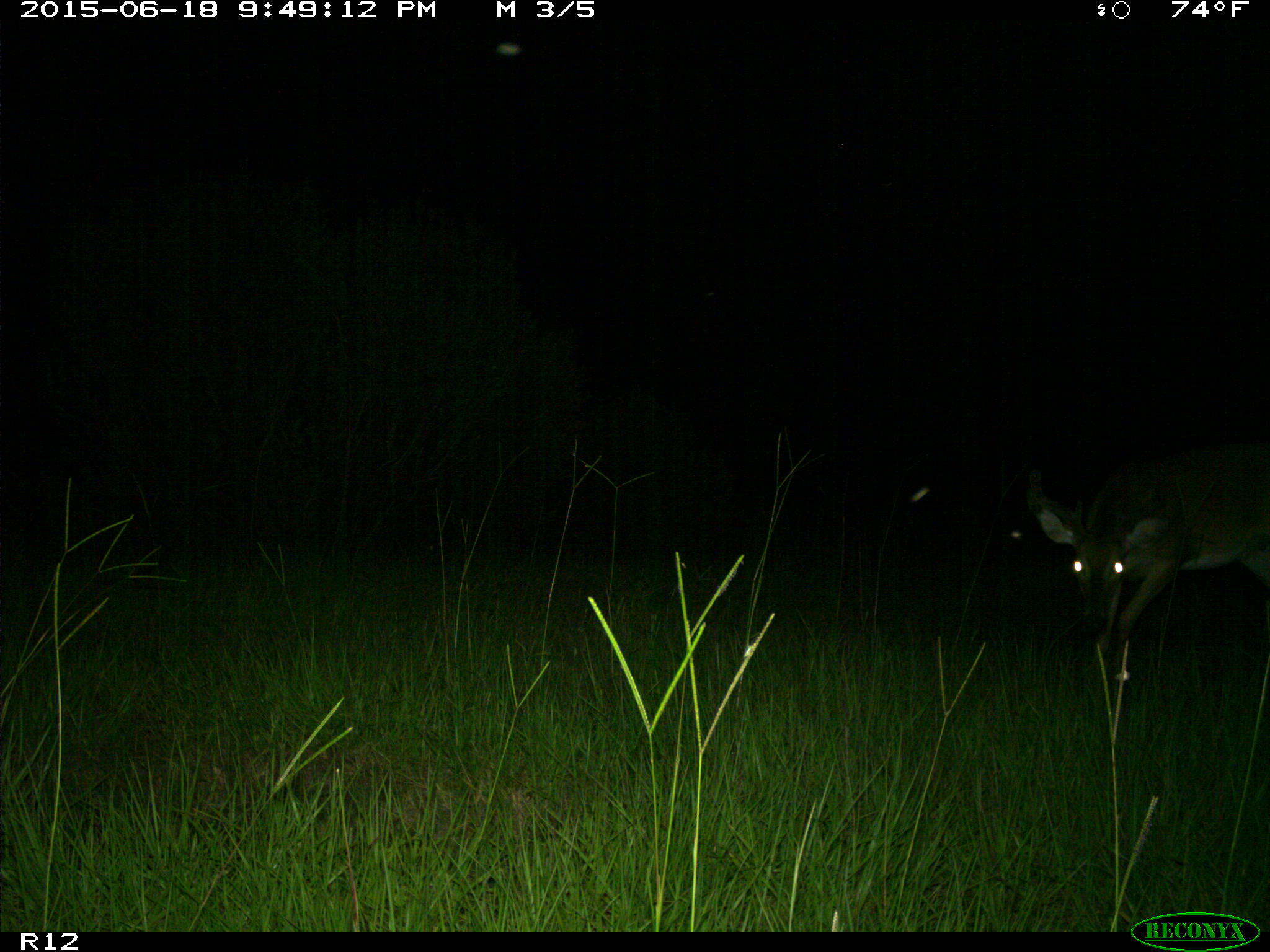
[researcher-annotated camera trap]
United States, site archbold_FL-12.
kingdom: Animalia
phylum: Chordata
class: Mammalia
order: Artiodactyla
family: Cervidae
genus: Odocoileus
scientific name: Odocoileus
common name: deer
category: unidentified deer